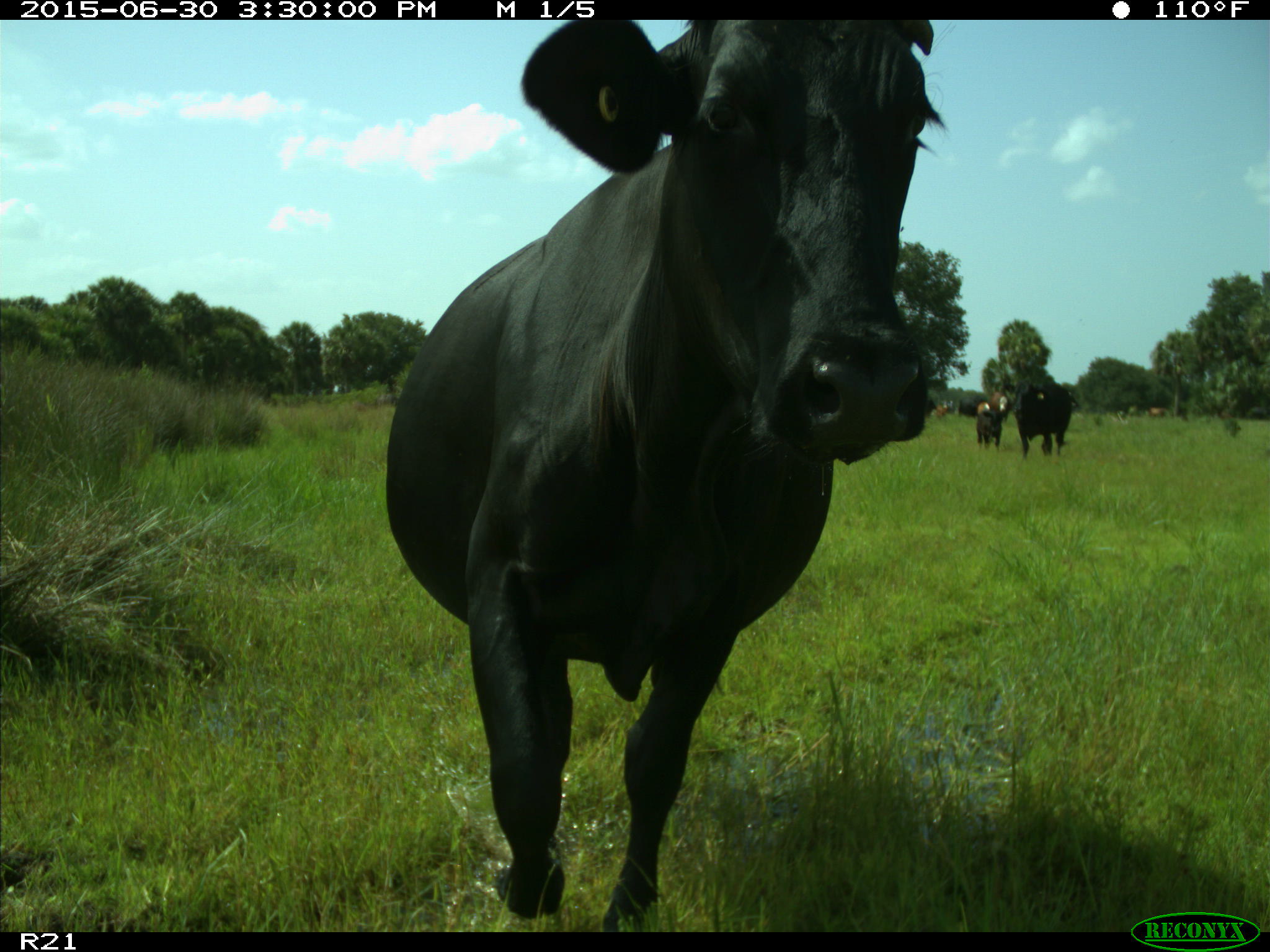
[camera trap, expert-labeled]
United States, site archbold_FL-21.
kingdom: Animalia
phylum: Chordata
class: Mammalia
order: Artiodactyla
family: Bovidae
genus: Bos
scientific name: Bos taurus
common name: domestic cow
Bos taurus (domestic cow).